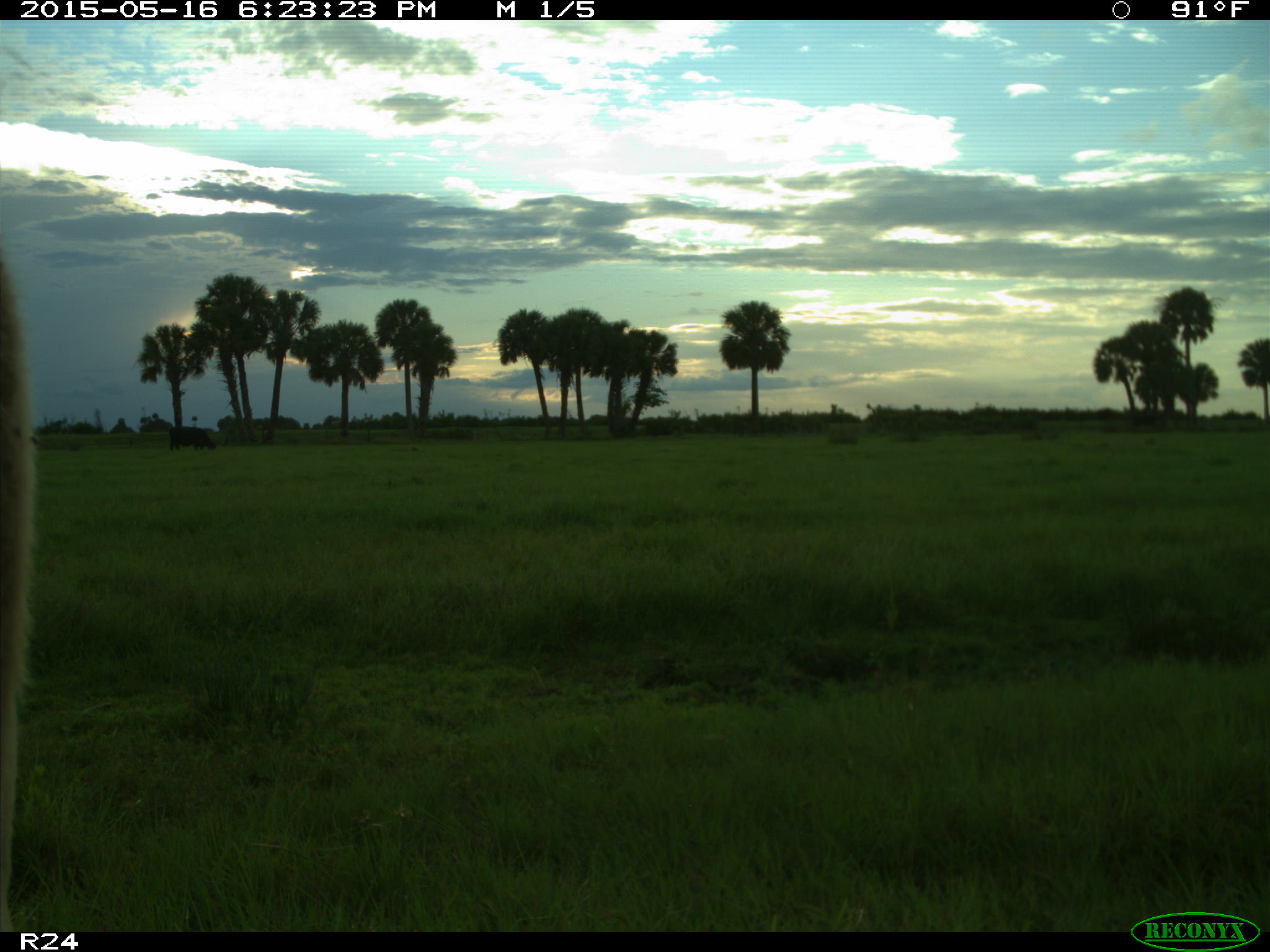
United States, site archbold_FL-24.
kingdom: Animalia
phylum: Chordata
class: Mammalia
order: Artiodactyla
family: Bovidae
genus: Bos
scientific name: Bos taurus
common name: domestic cow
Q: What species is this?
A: Bos taurus (domestic cow).